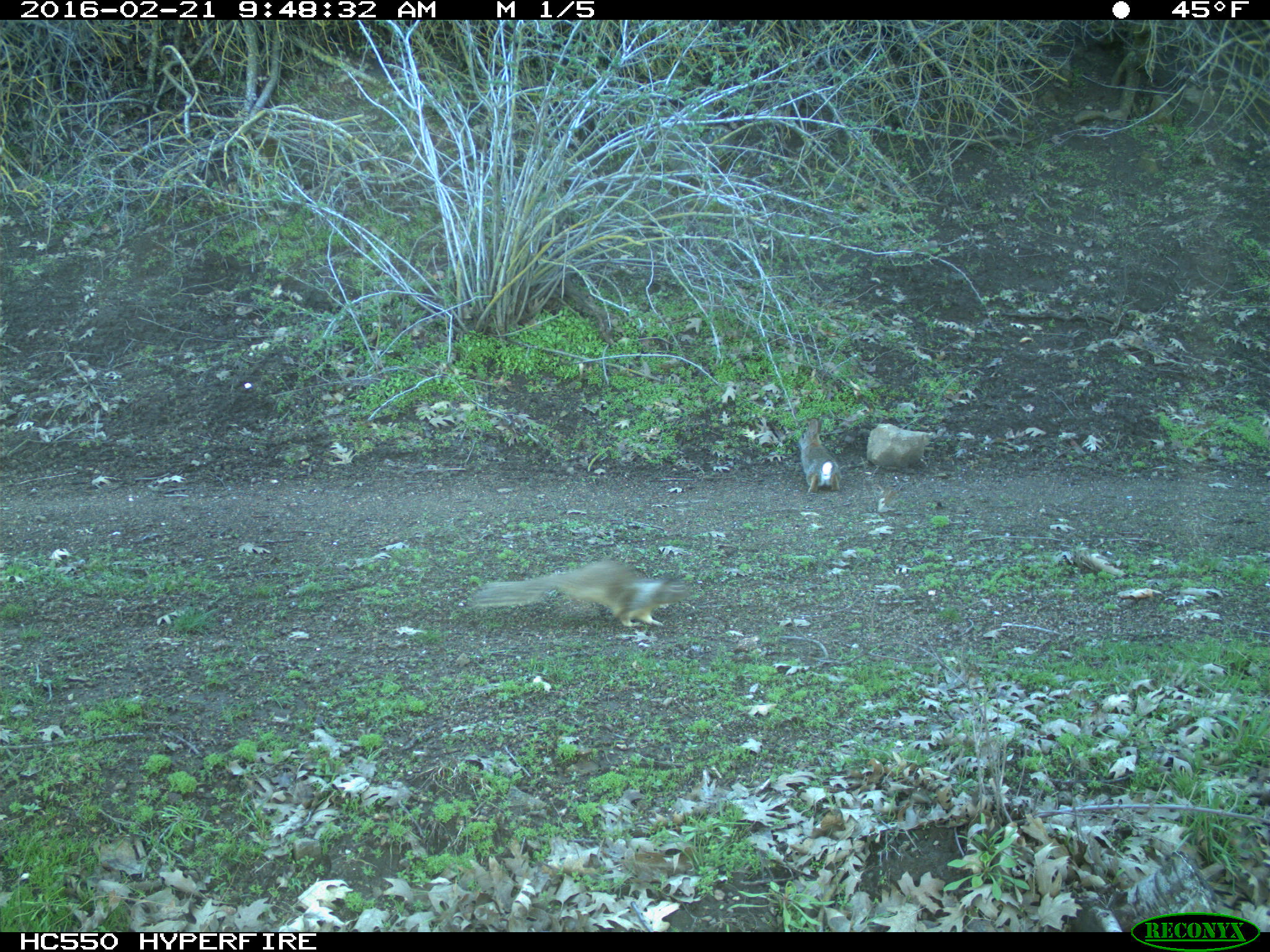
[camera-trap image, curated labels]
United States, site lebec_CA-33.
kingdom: Animalia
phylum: Chordata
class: Mammalia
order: Lagomorpha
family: Leporidae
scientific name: Leporidae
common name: rabbits and hares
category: unidentified rabbit